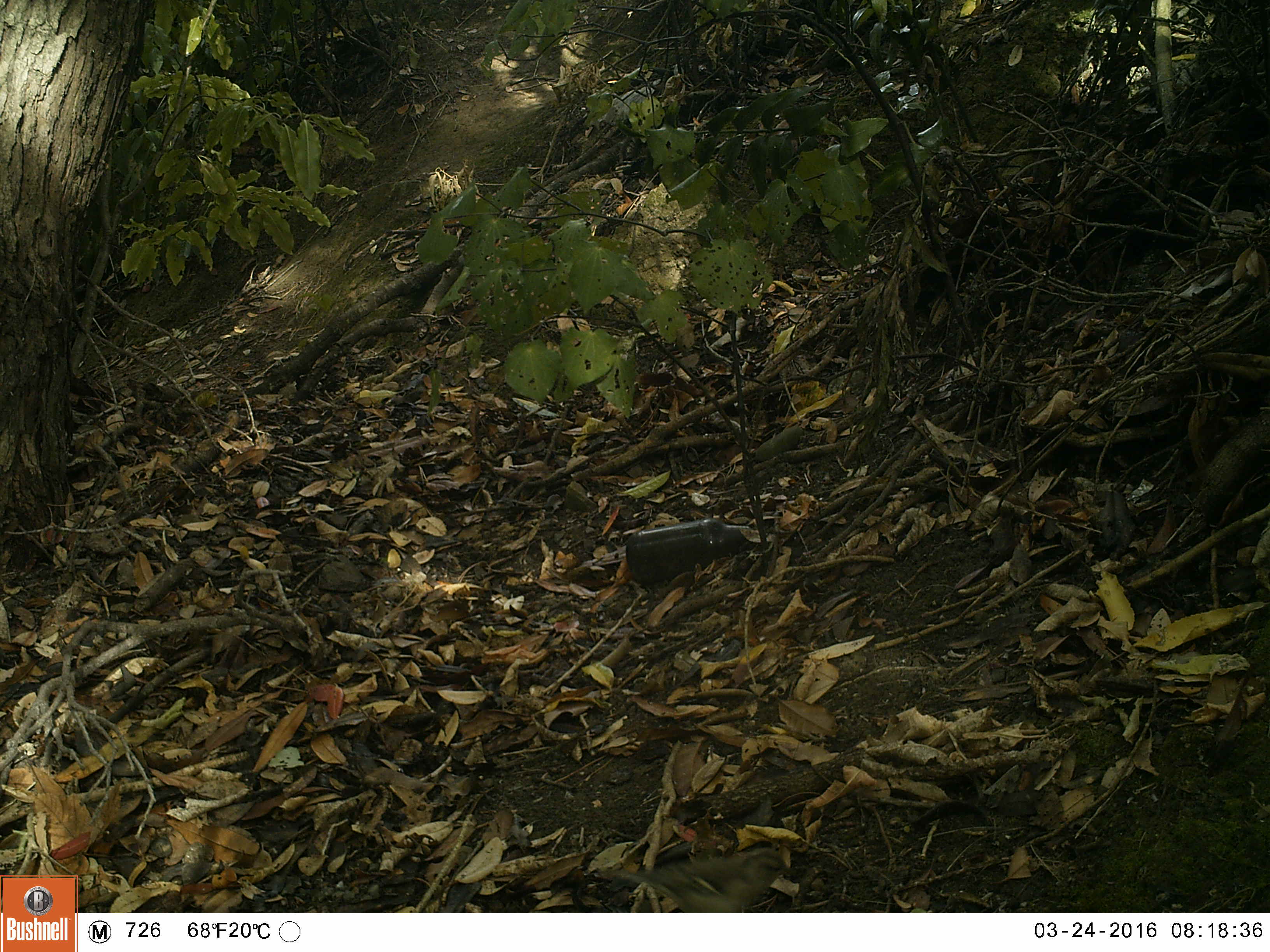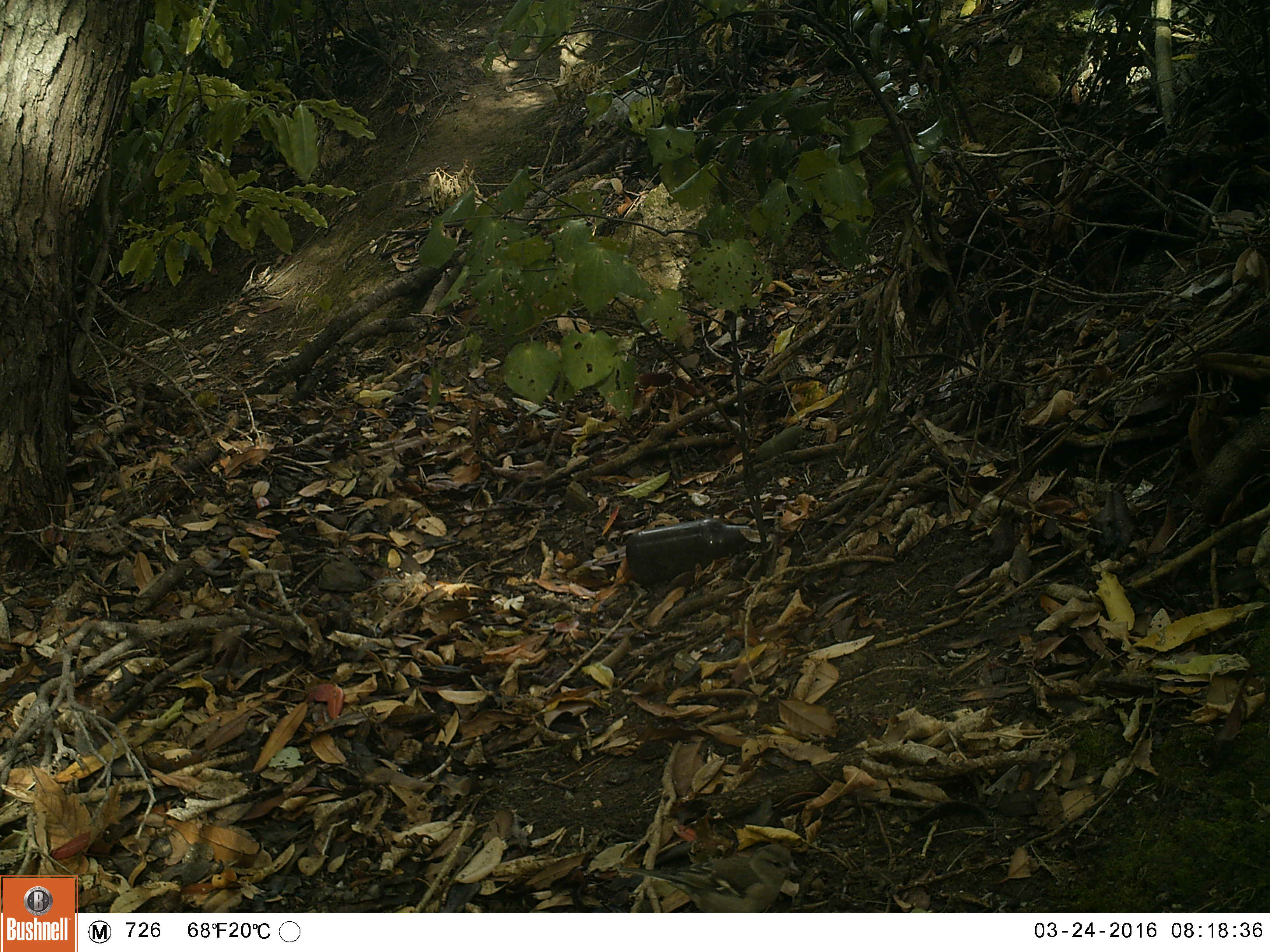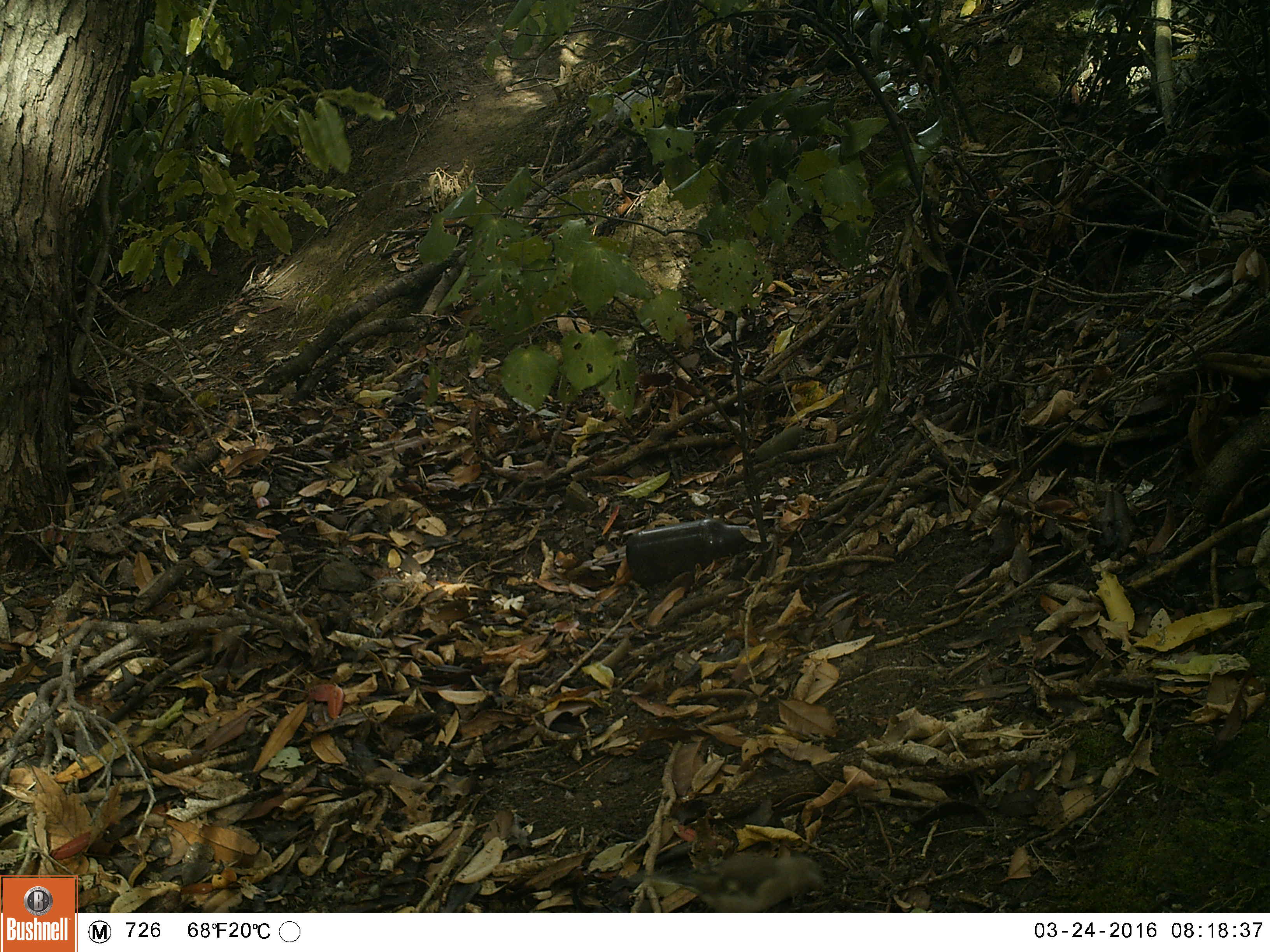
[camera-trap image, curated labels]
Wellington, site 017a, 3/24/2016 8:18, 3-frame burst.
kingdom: Animalia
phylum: Chordata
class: Aves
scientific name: Aves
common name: bird